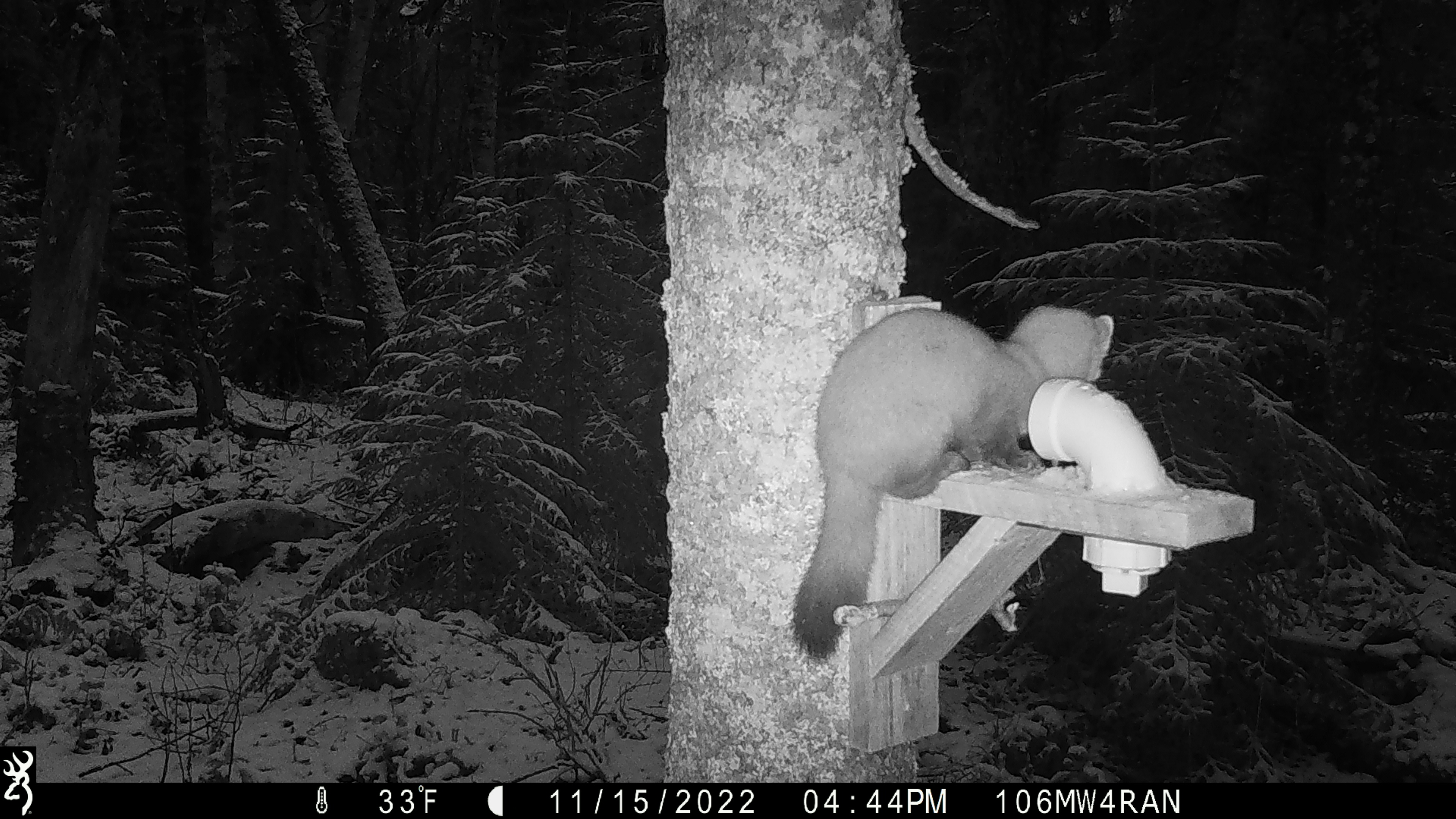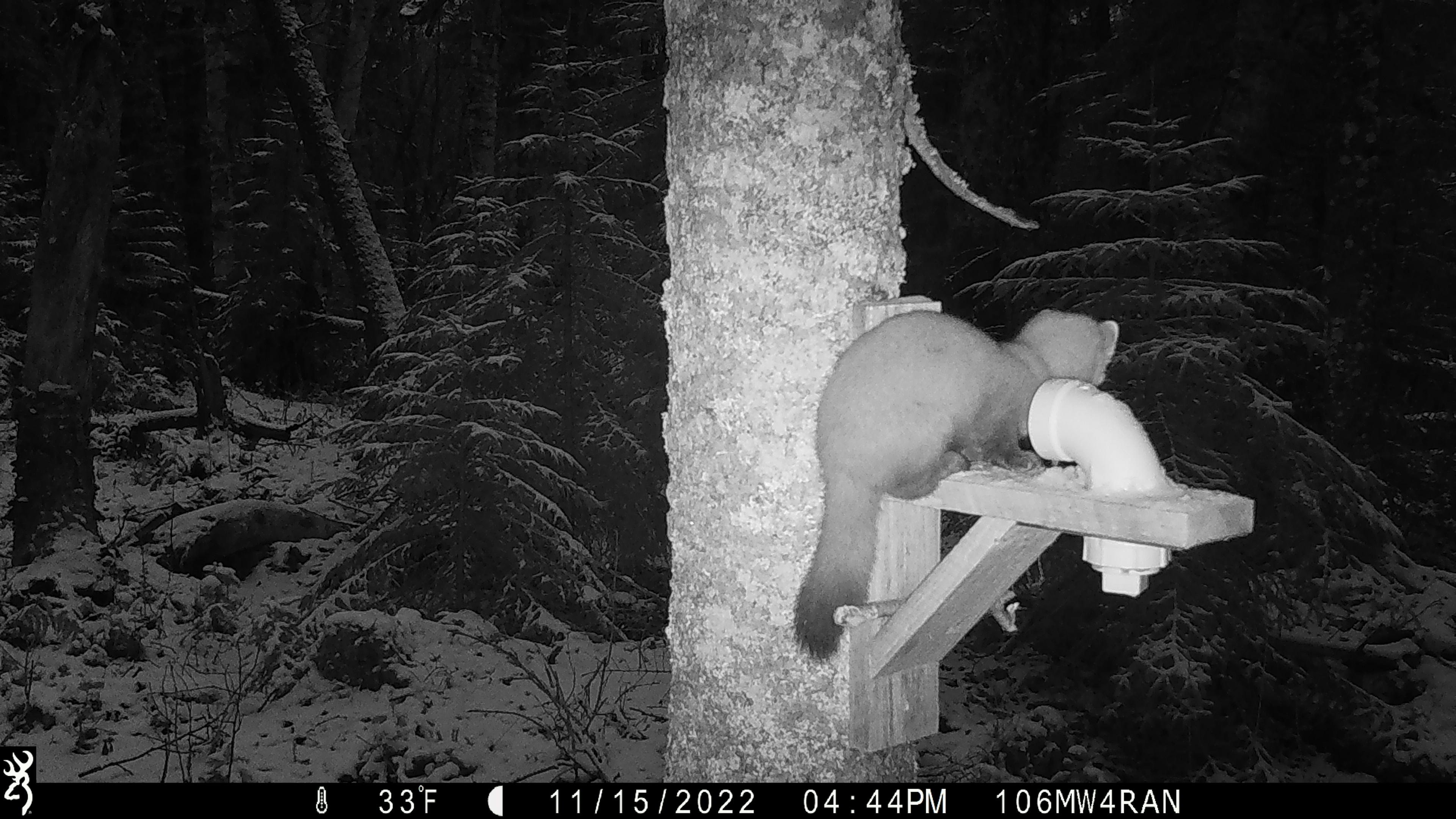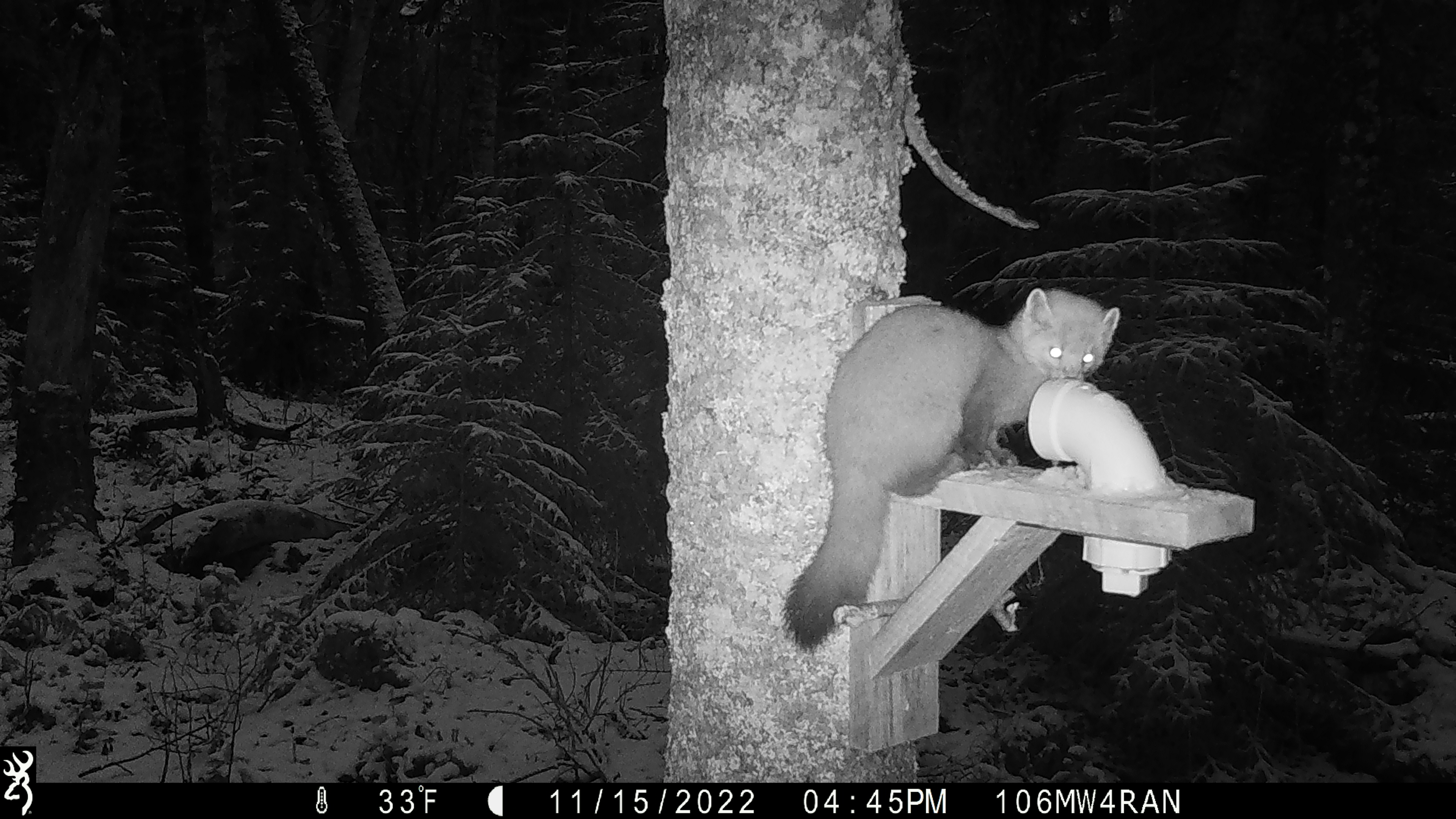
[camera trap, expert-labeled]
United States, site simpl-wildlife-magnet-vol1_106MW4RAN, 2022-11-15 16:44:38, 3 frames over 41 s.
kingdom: Animalia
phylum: Chordata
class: Mammalia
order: Carnivora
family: Mustelidae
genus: Martes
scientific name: Martes americana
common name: american marten